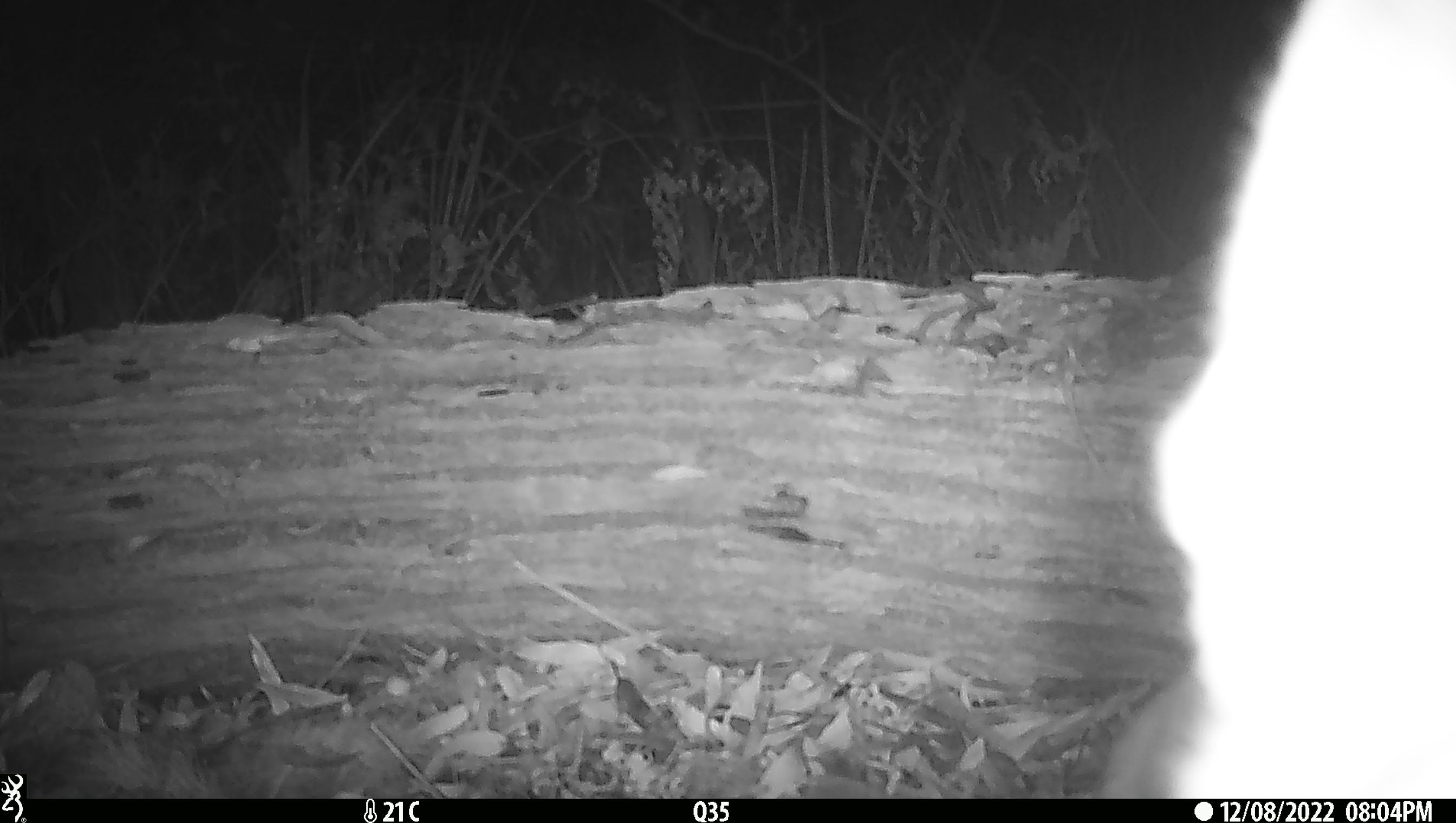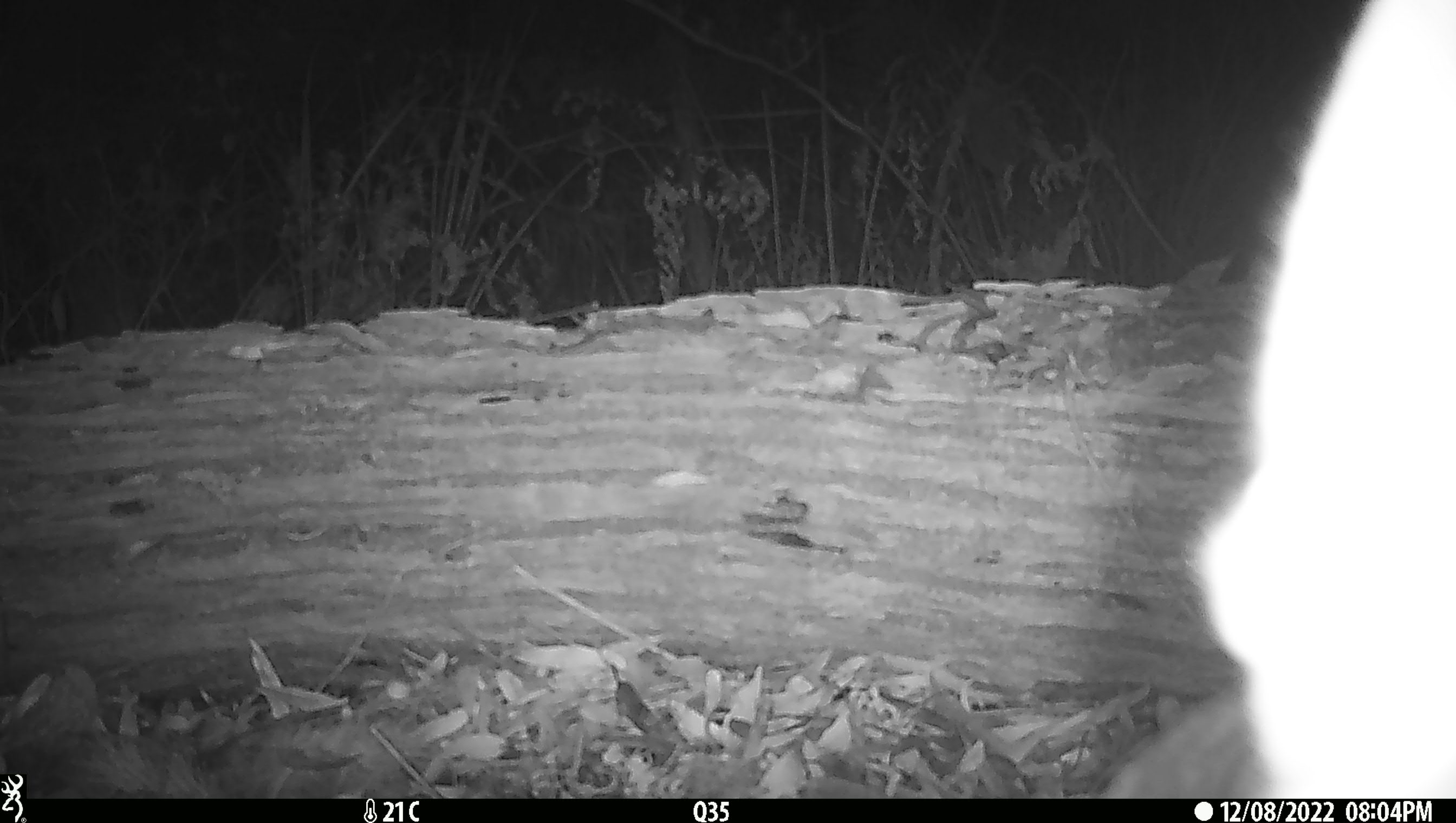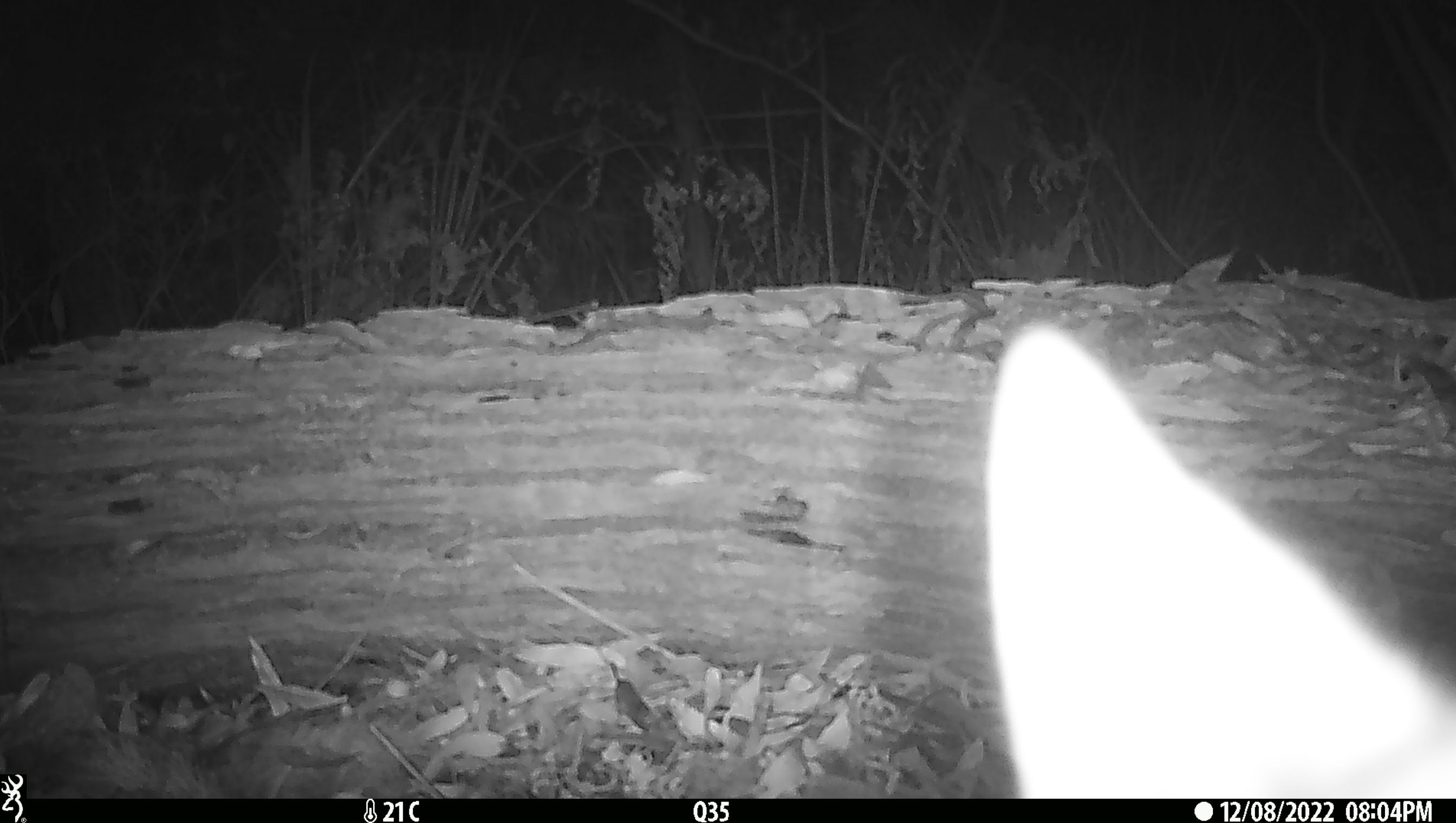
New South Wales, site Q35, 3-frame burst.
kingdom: Animalia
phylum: Chordata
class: Mammalia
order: Carnivora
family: Canidae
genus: Canis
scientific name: Canis familiaris dingo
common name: dingo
Dingo (Canis familiaris dingo).